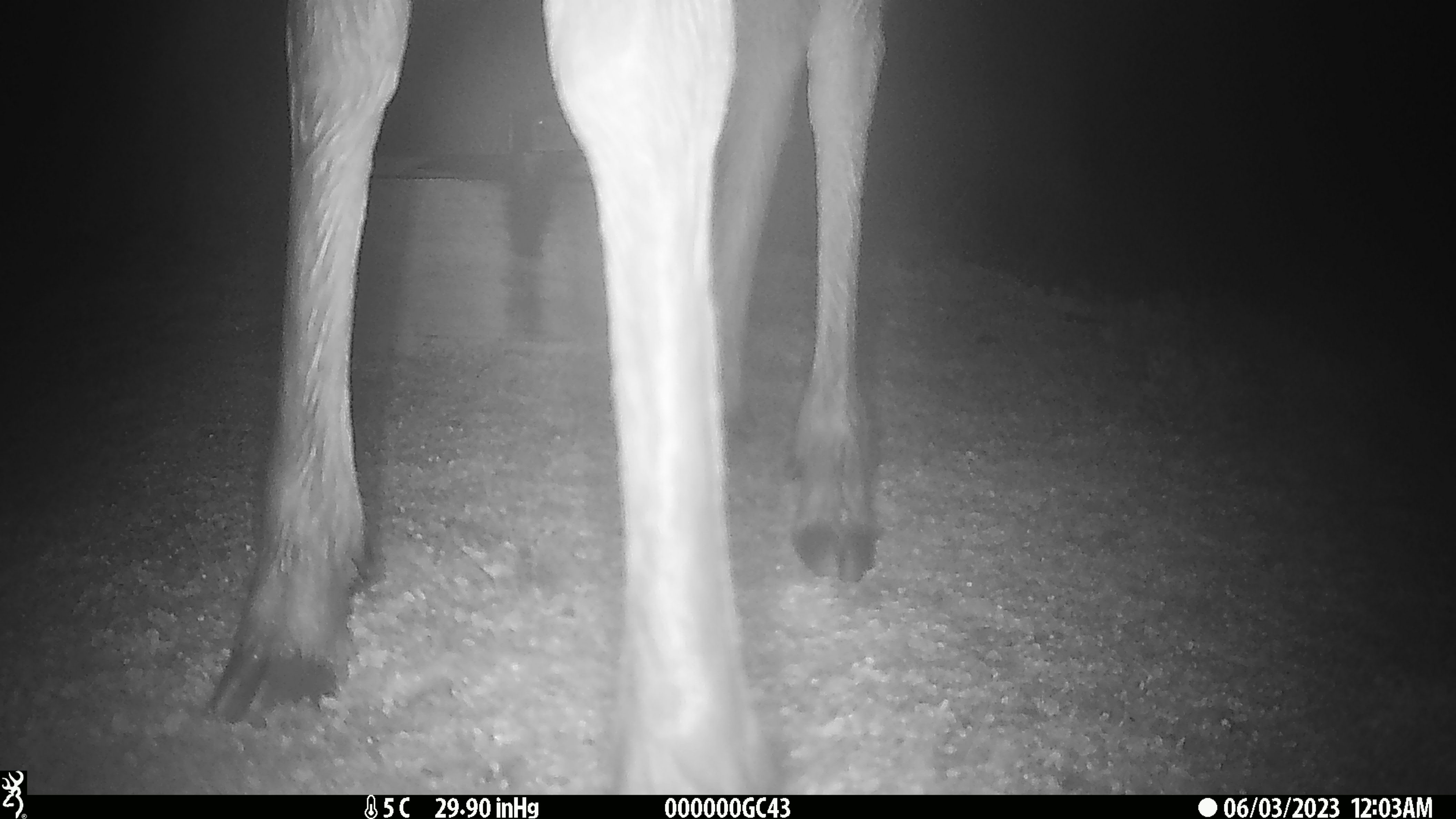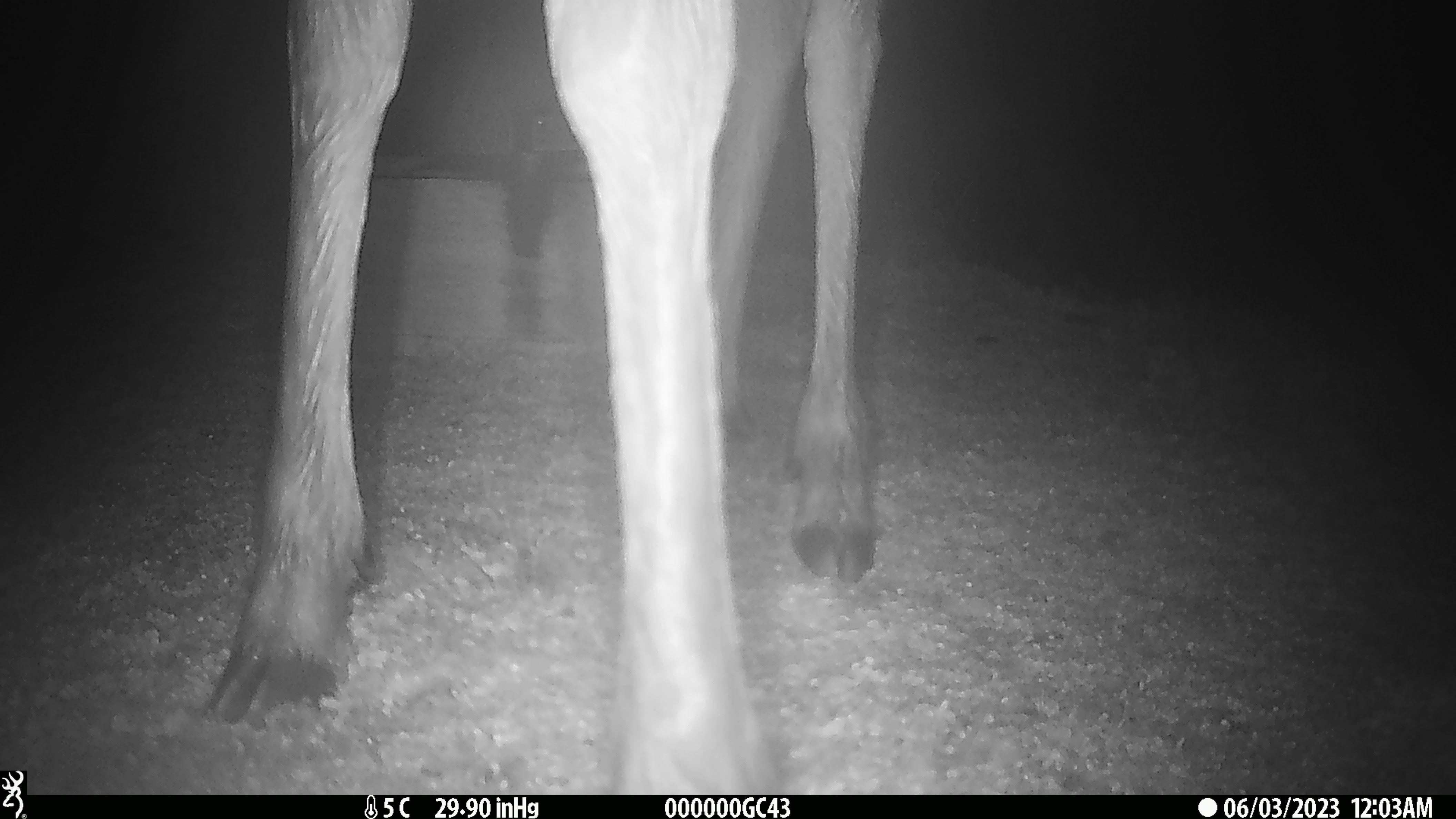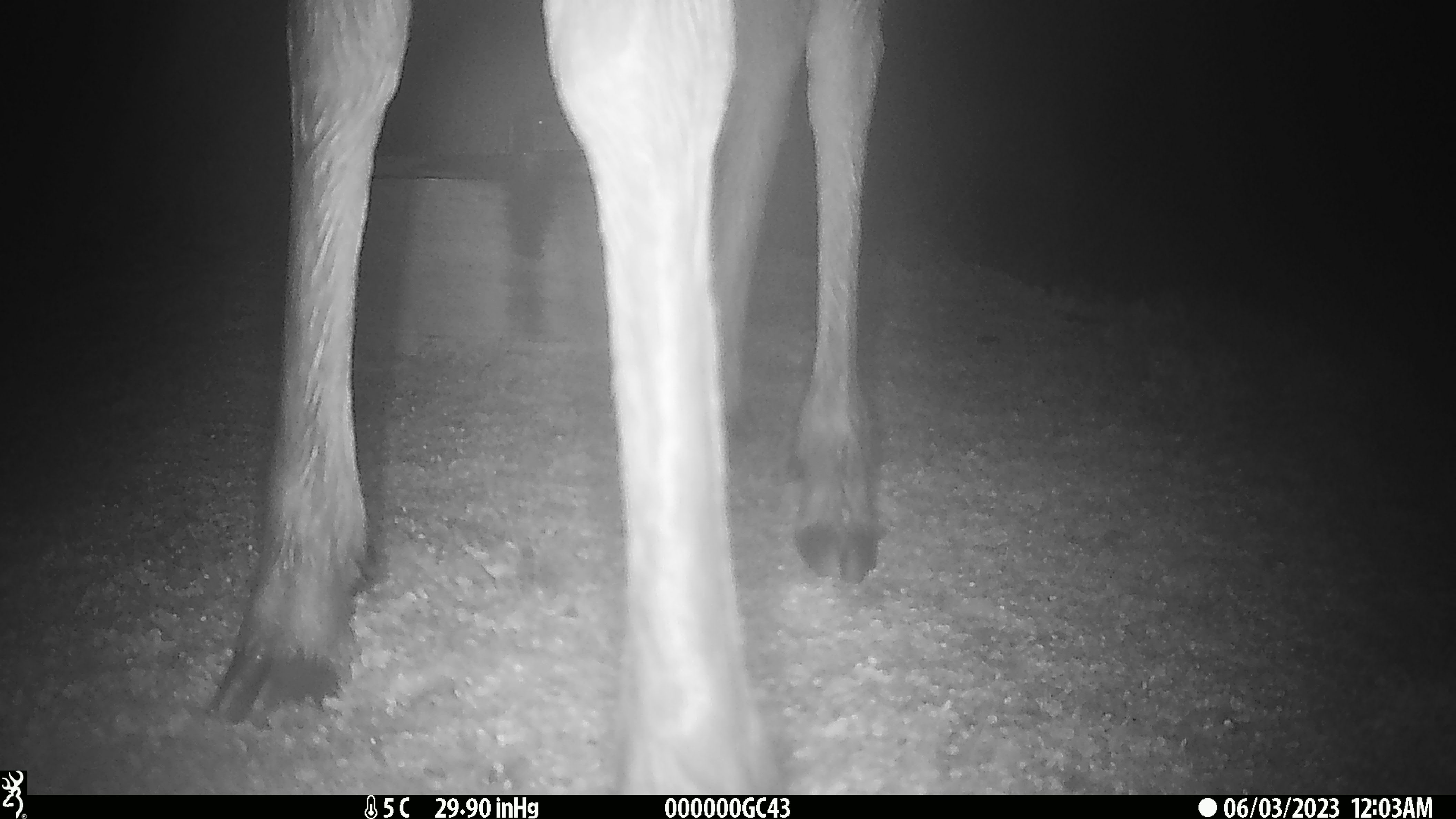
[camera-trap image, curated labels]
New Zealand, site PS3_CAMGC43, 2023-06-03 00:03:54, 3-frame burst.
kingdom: Animalia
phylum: Chordata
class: Mammalia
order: Artiodactyla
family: Cervidae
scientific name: Cervidae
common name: deer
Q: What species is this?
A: Deer (Cervidae).